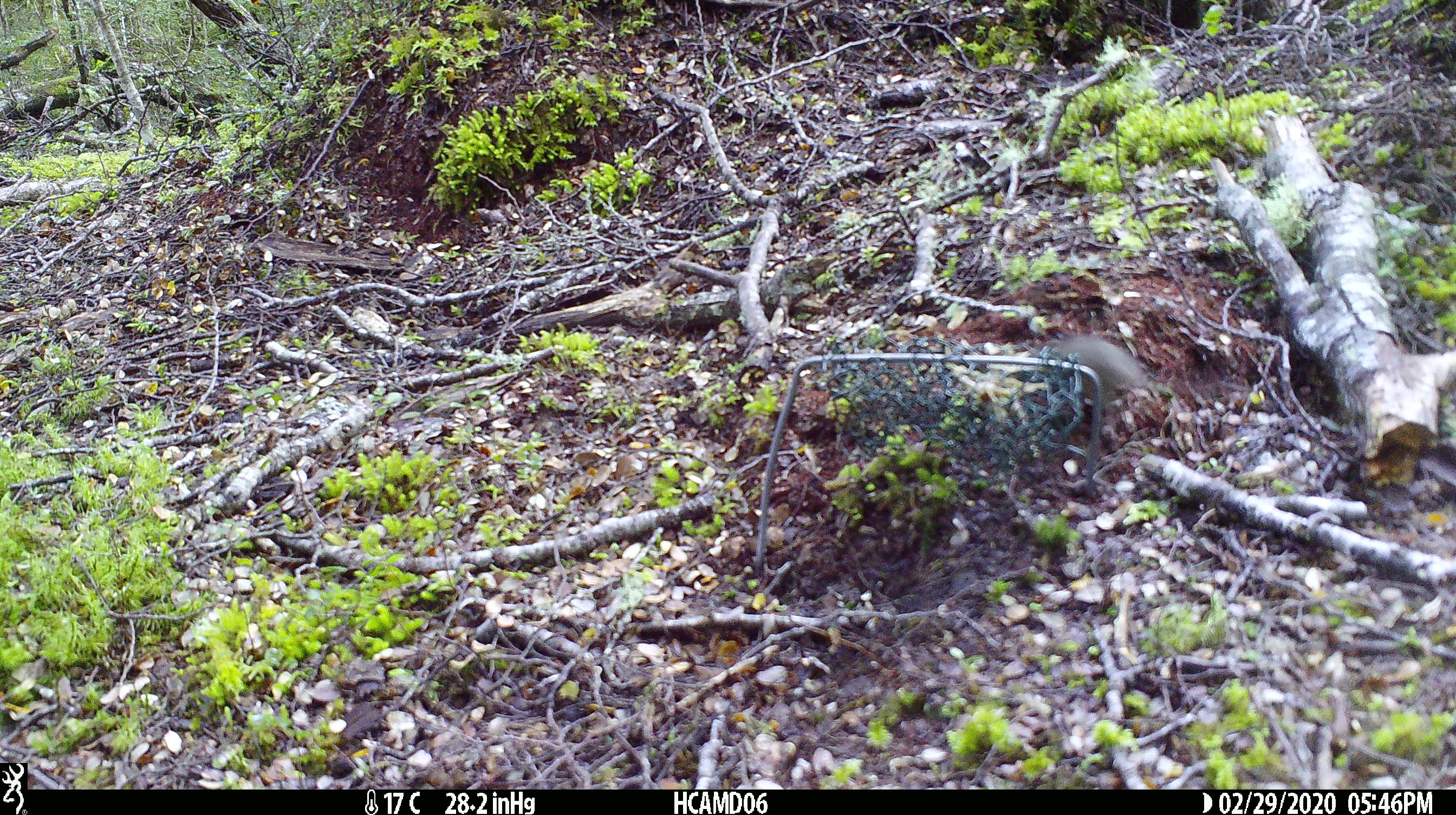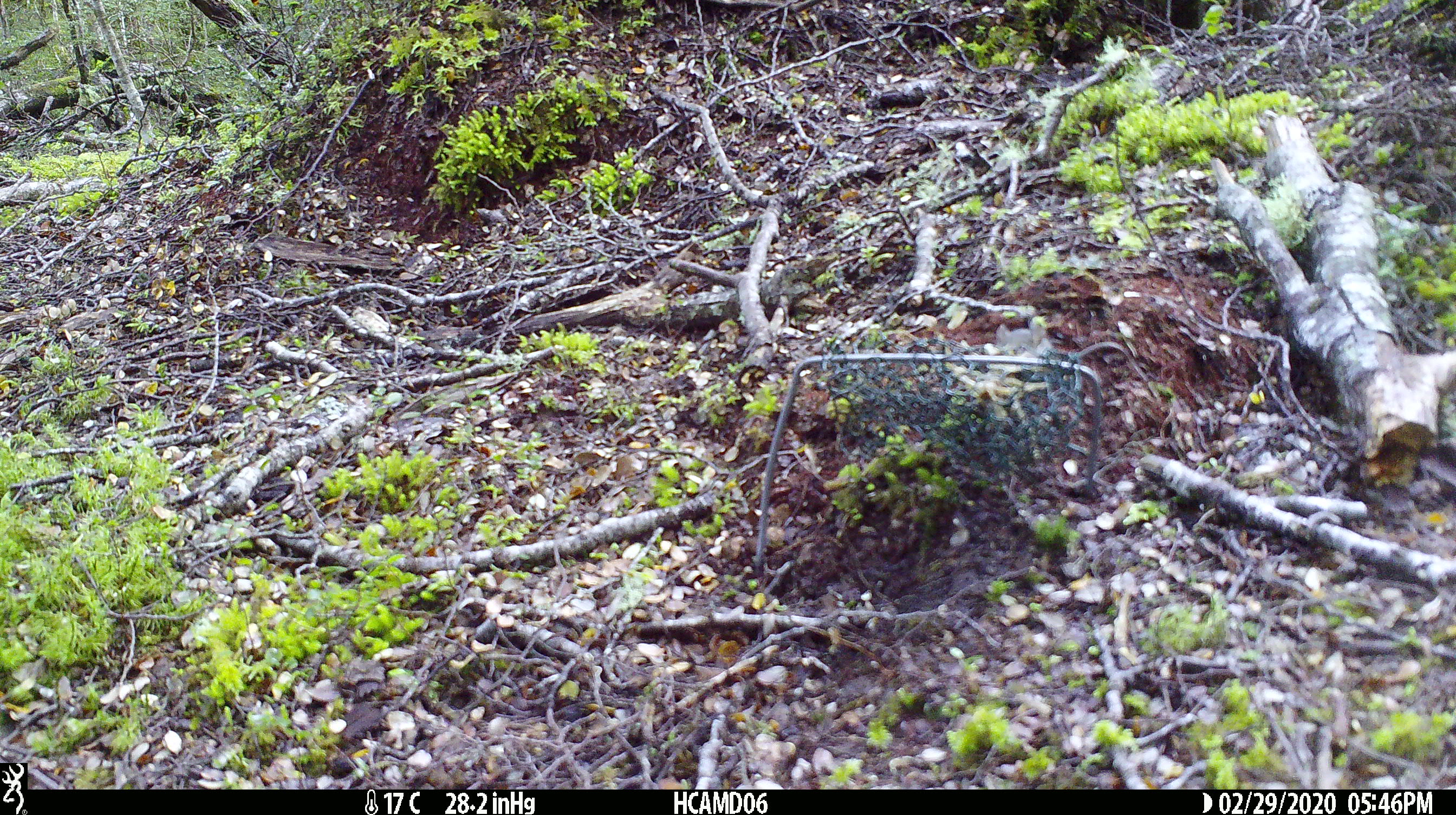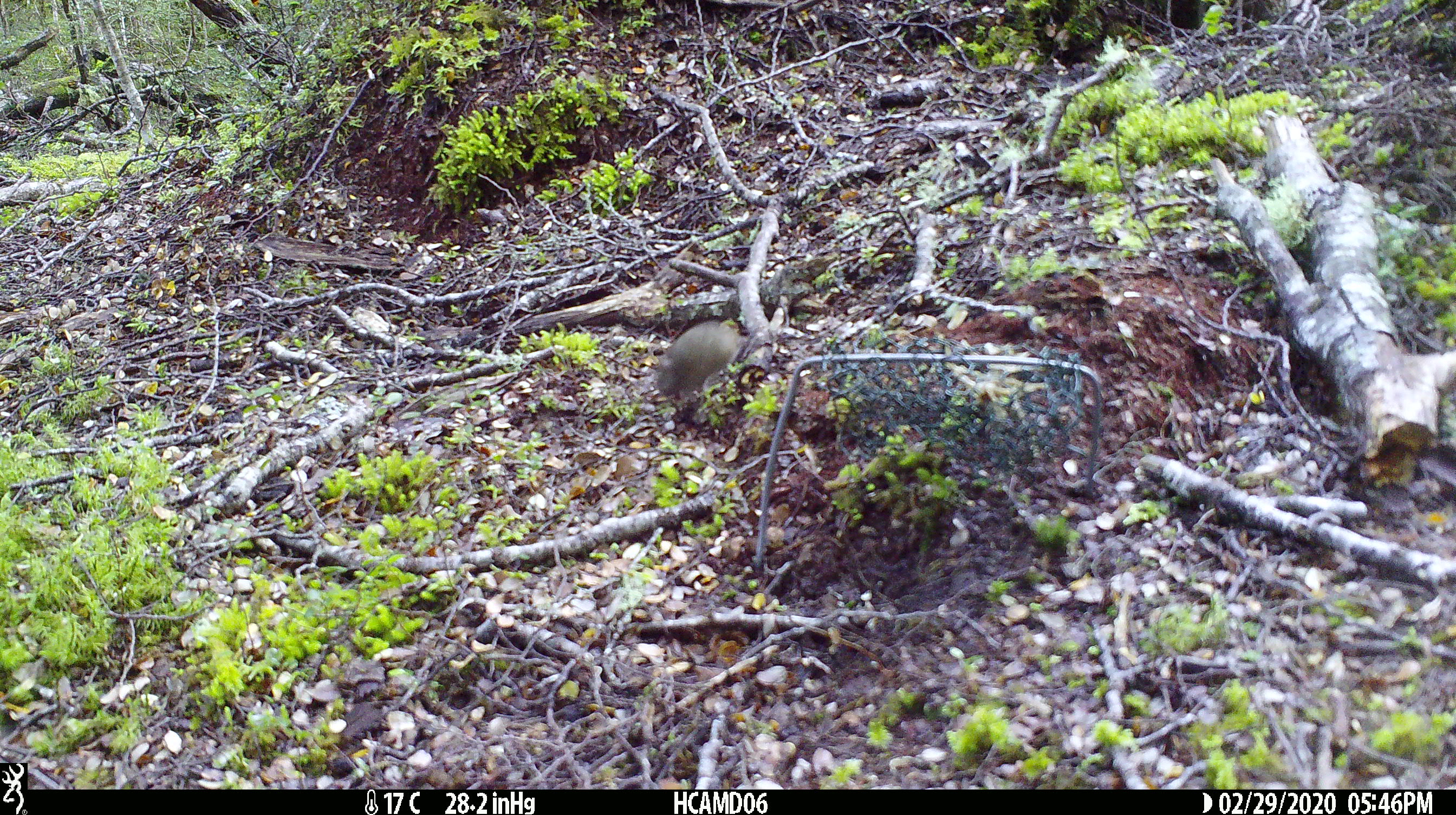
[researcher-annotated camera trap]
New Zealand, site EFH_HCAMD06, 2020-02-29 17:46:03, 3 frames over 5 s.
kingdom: Animalia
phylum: Chordata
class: Mammalia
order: Rodentia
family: Muridae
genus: Mus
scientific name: Mus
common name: mouse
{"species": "mouse (Mus)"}